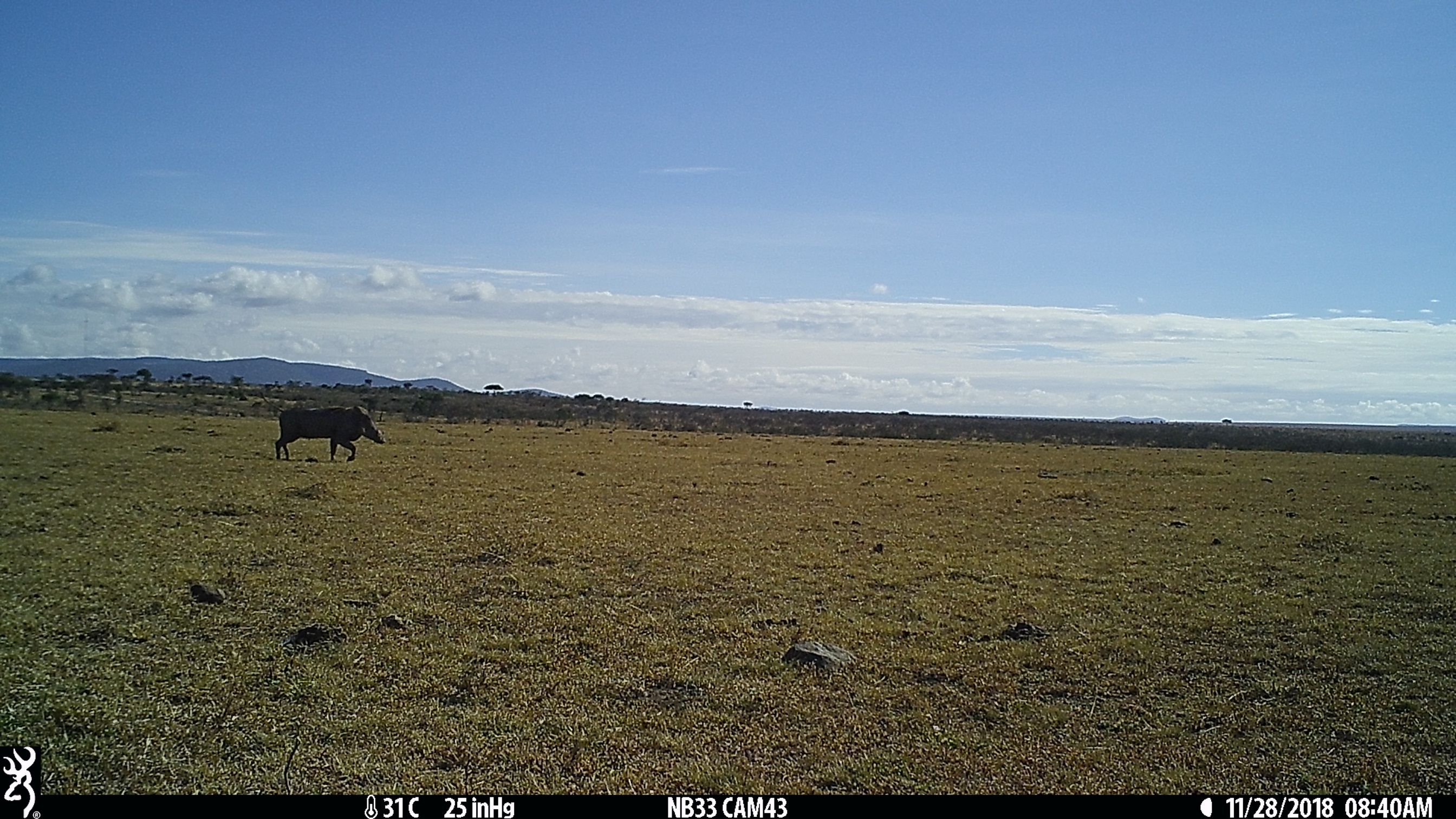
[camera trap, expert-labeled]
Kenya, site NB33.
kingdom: Animalia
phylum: Chordata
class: Mammalia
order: Artiodactyla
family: Suidae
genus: Phacochoerus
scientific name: Phacochoerus africanus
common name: common warthog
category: warthog